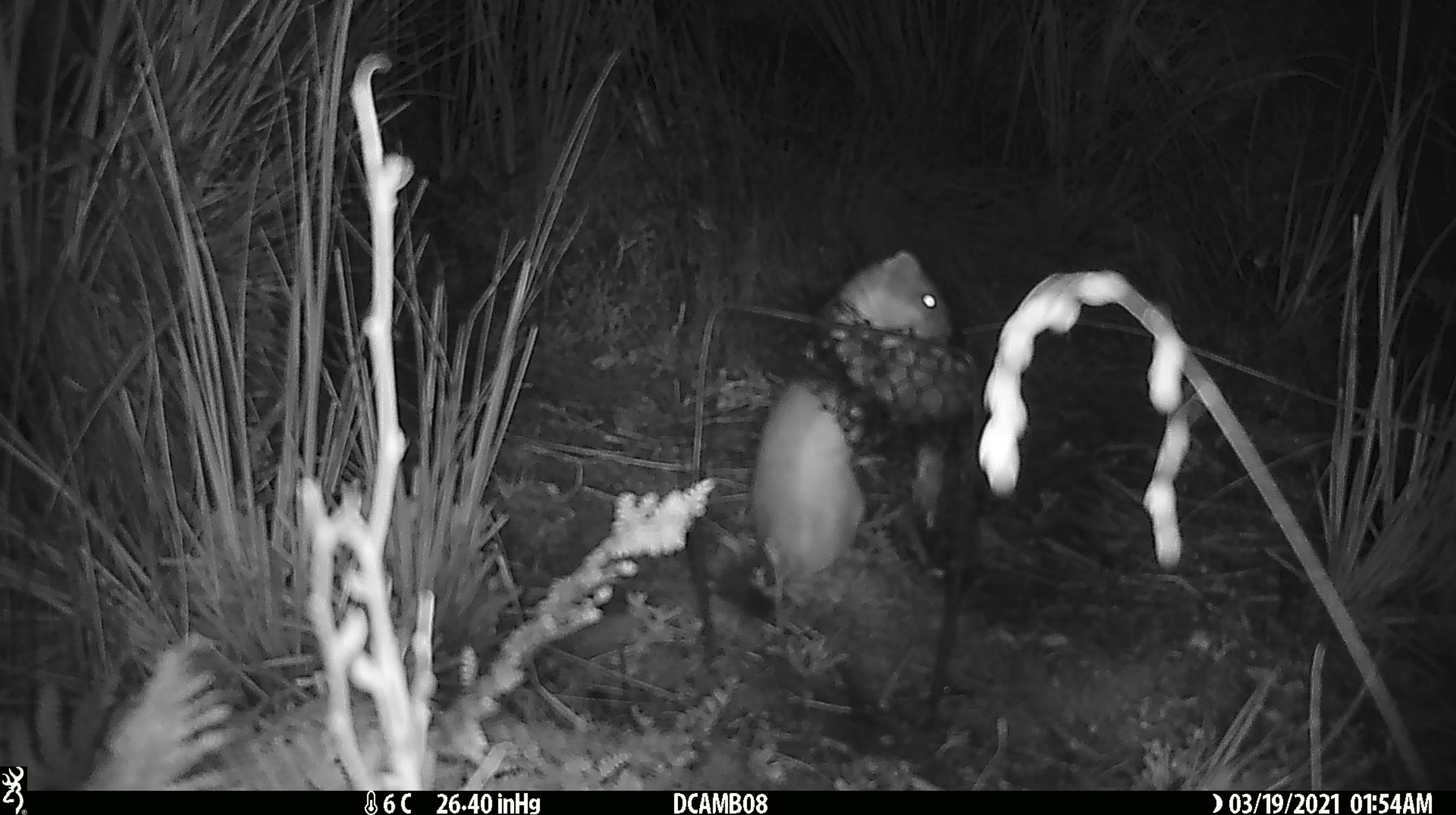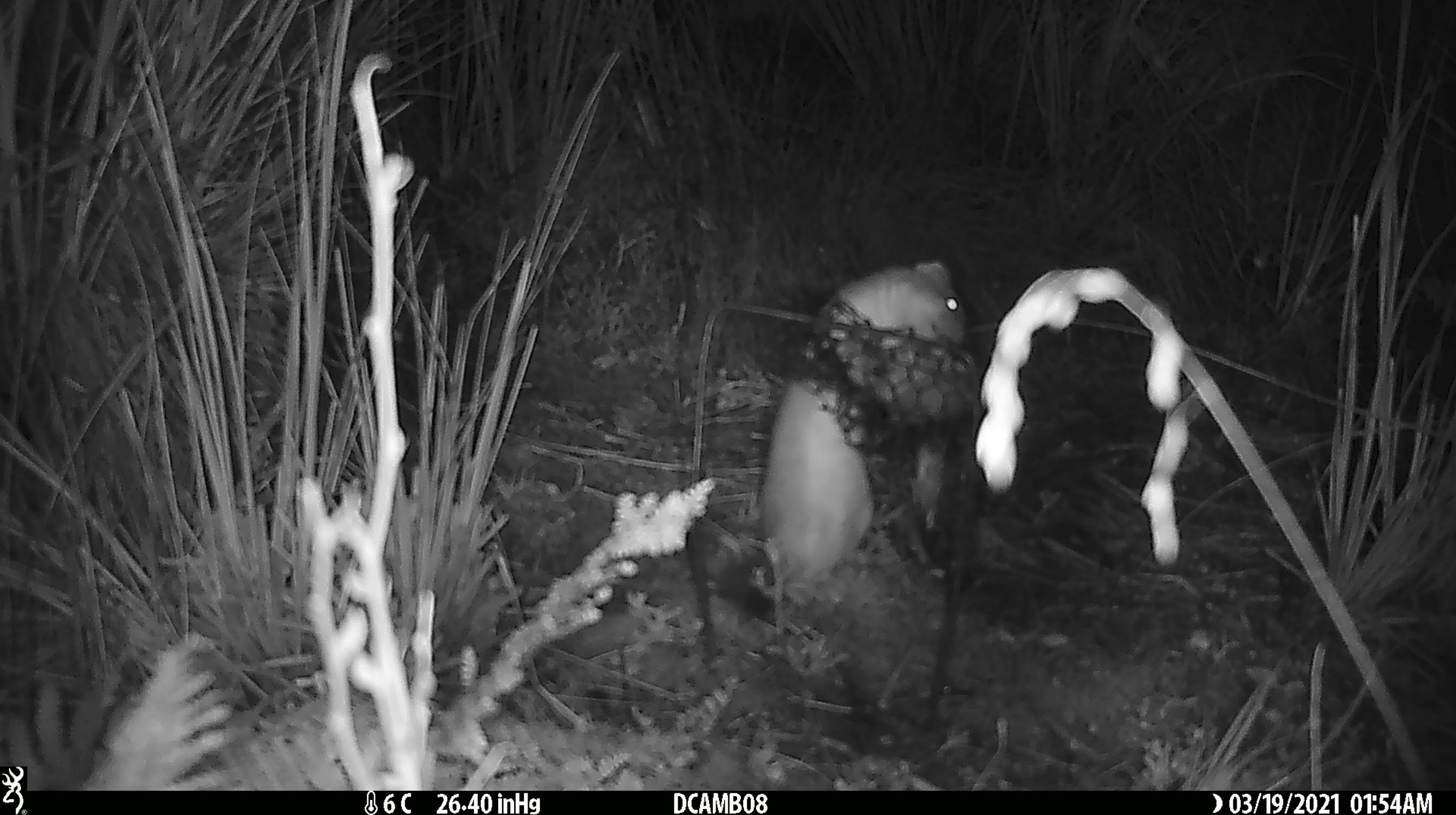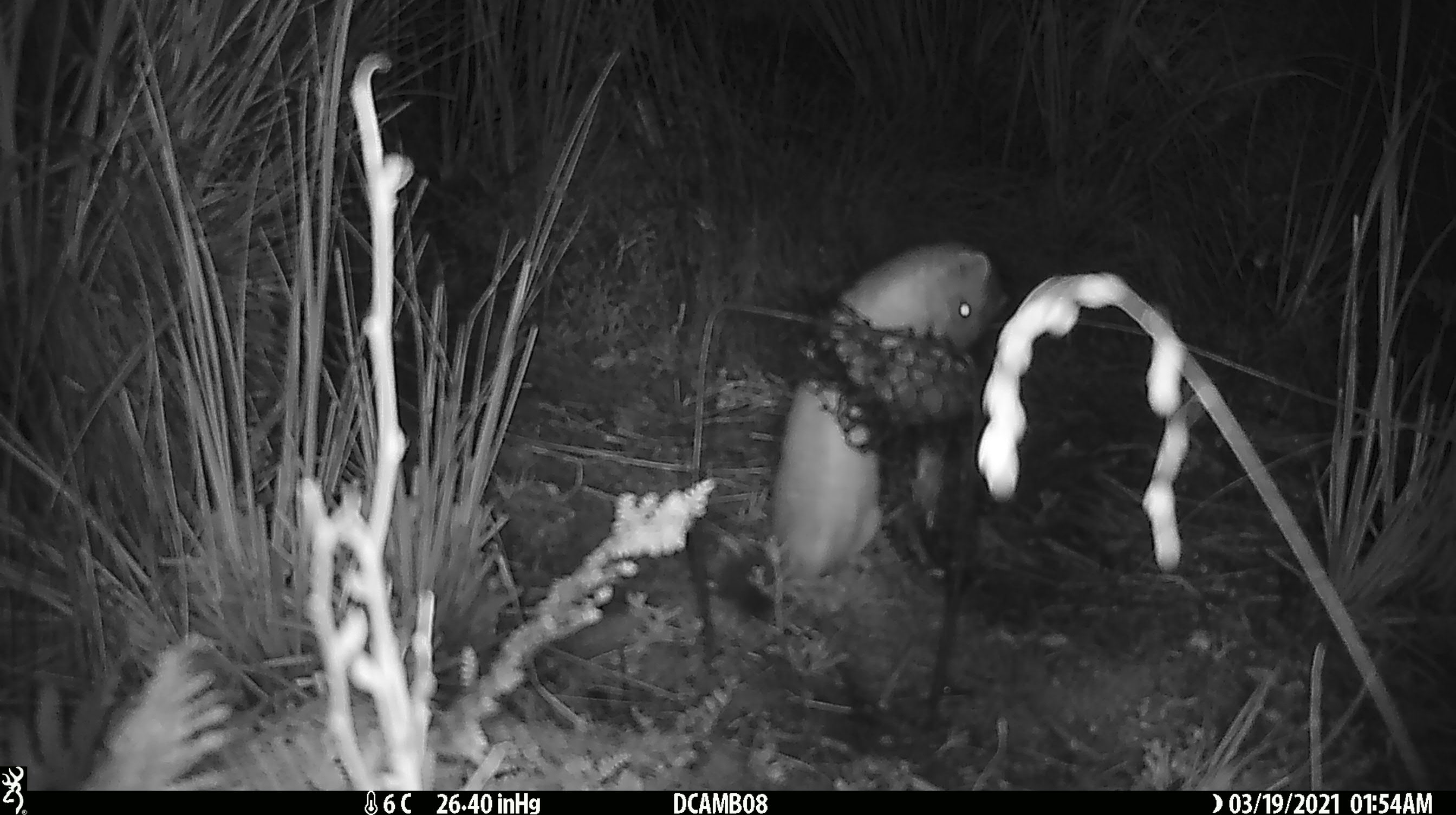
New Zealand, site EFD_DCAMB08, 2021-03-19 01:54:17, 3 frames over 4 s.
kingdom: Animalia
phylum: Chordata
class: Mammalia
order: Carnivora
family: Mustelidae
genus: Mustela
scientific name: Mustela erminea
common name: stoat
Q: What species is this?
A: Stoat (Mustela erminea).